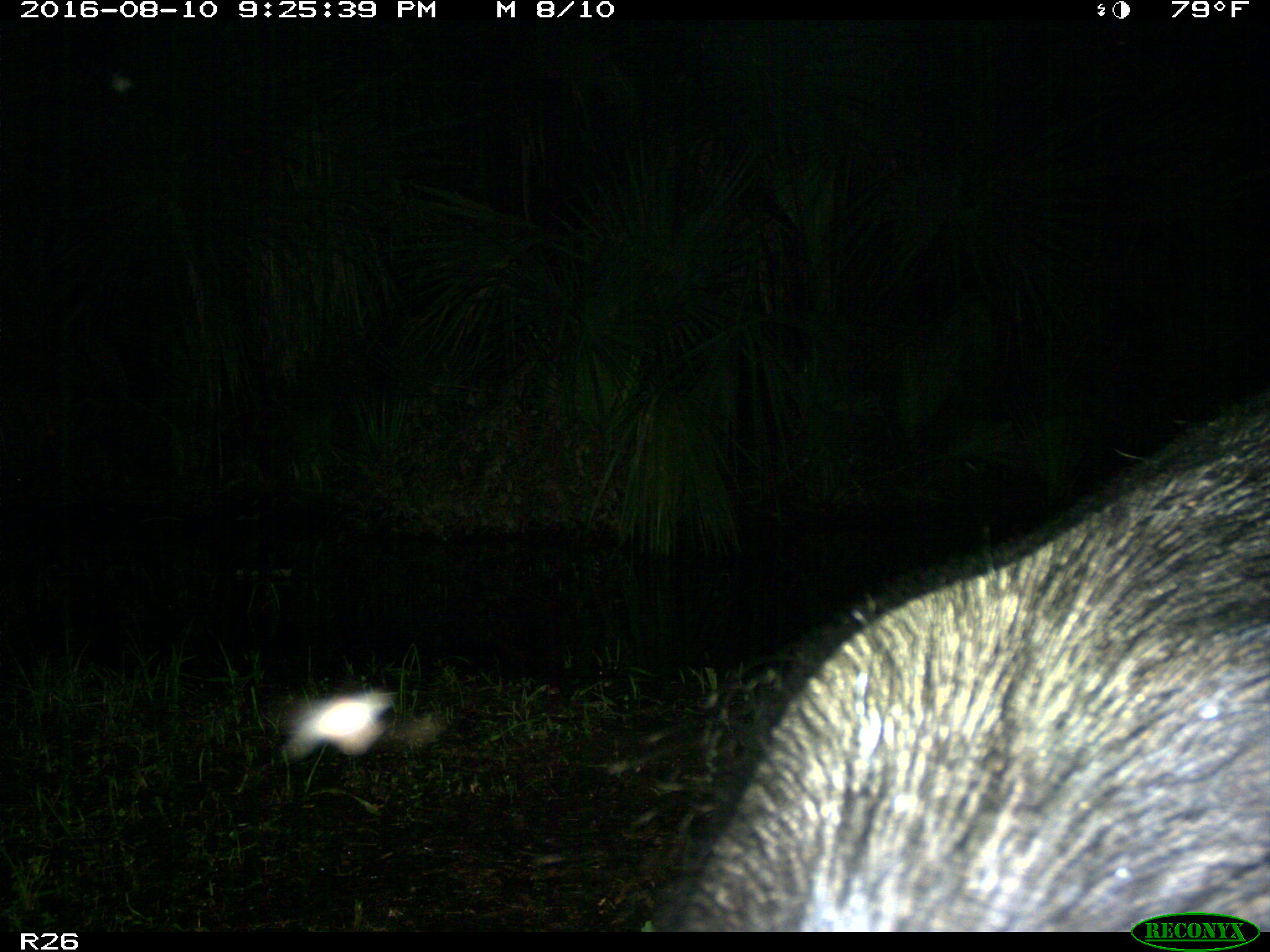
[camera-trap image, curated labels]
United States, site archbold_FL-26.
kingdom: Animalia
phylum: Chordata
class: Mammalia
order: Artiodactyla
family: Suidae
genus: Sus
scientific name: Sus scrofa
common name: wild boar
Sus scrofa (wild boar).